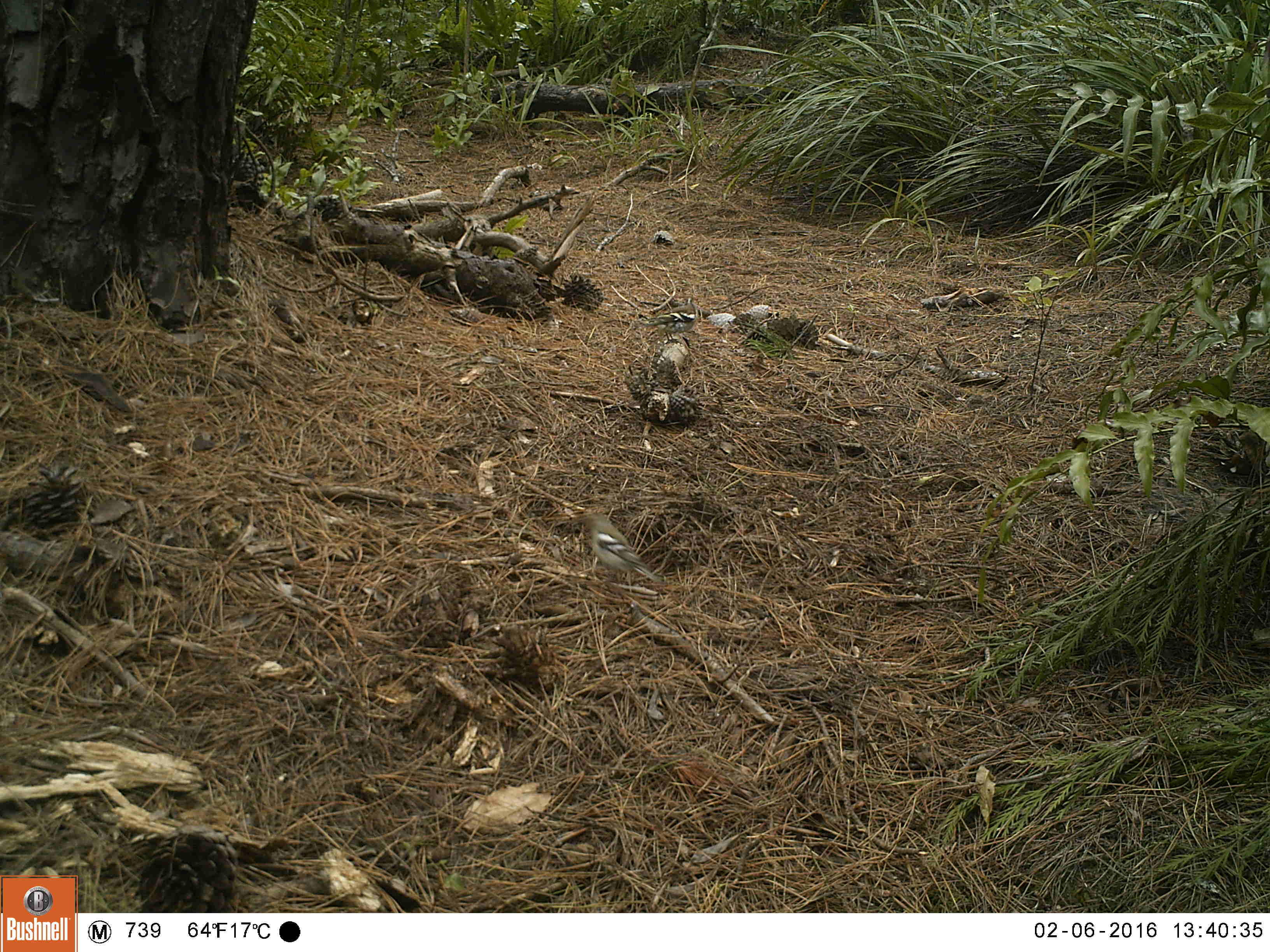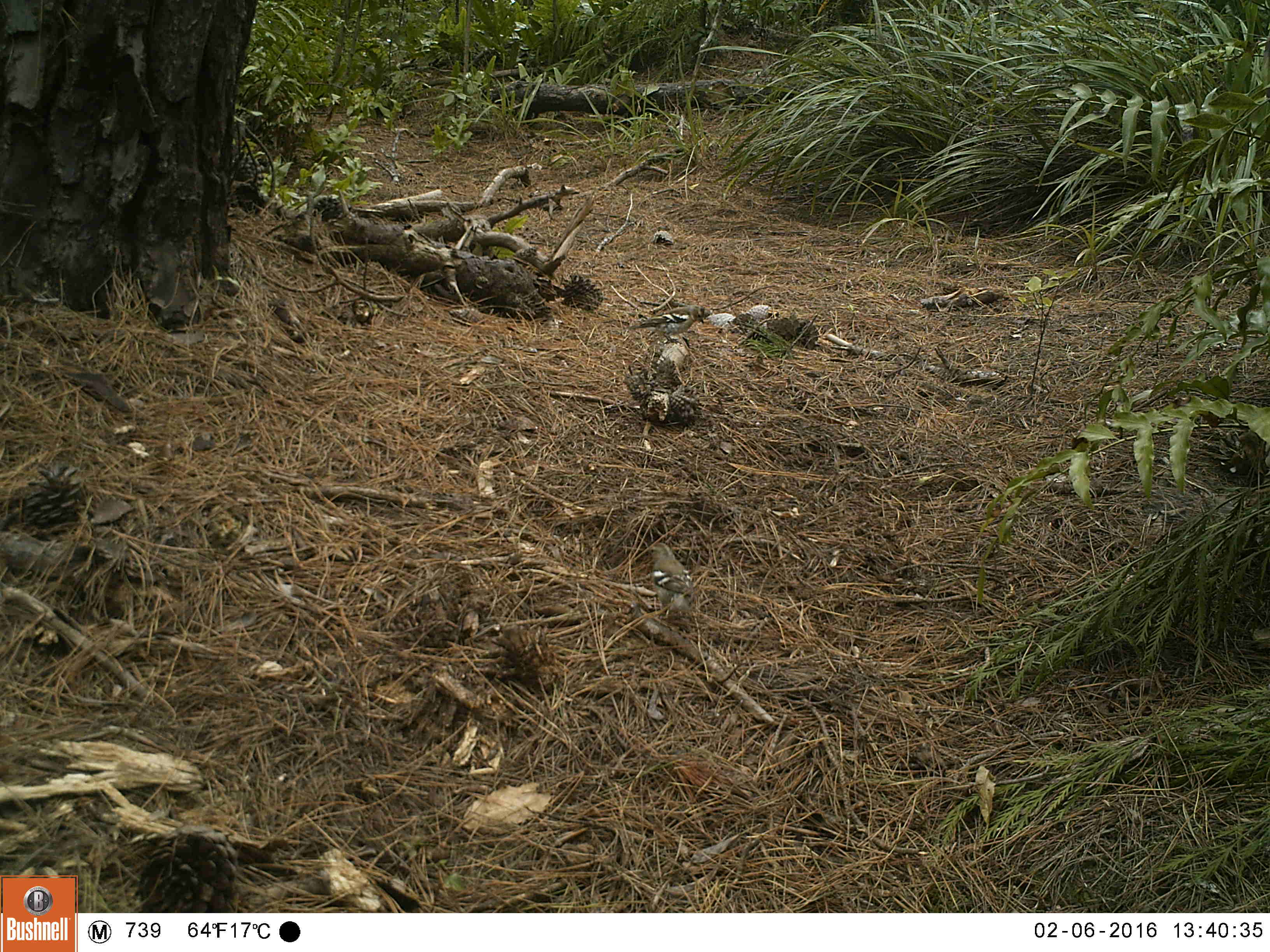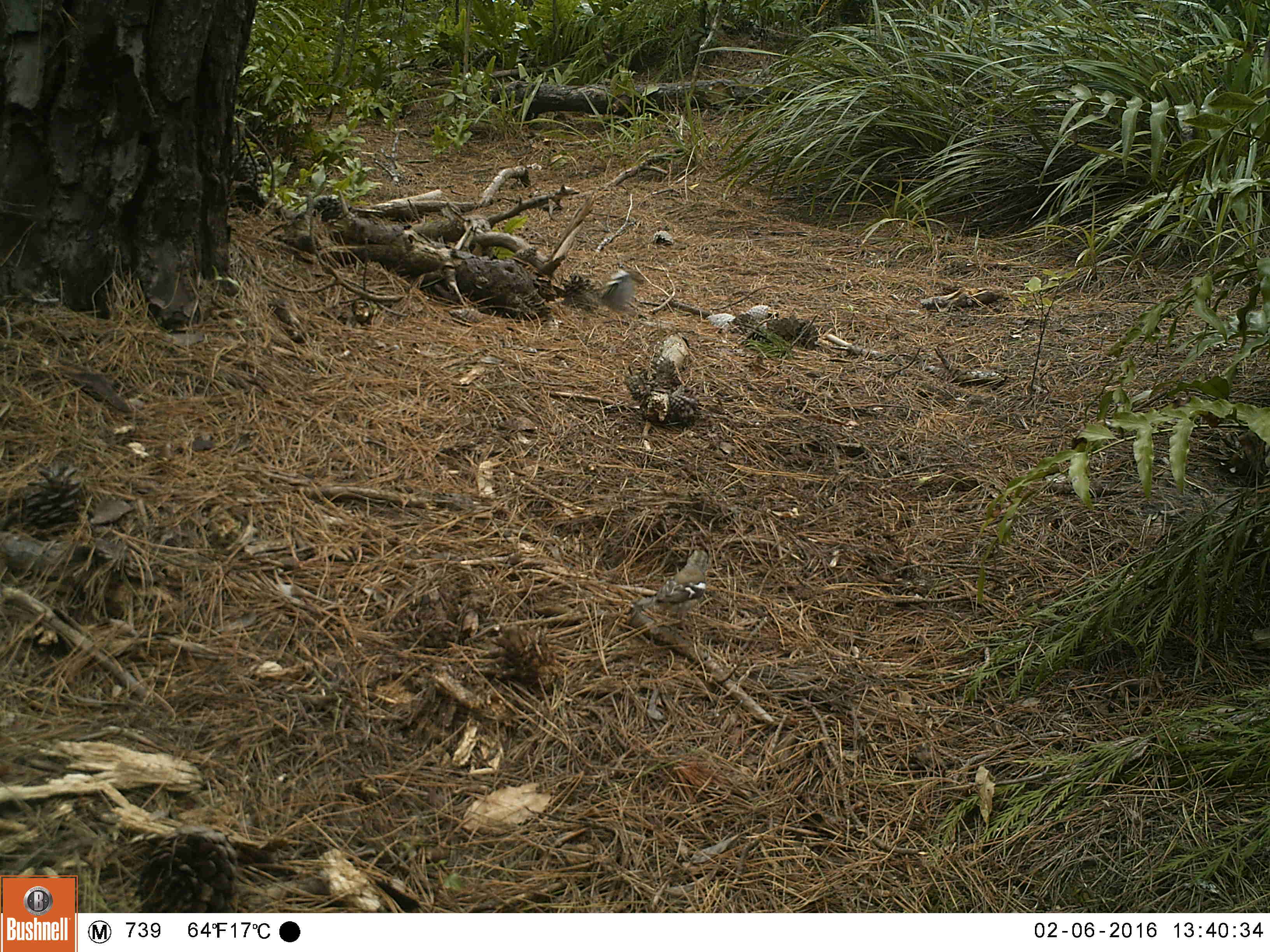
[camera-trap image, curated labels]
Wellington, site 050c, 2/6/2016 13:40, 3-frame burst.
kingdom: Animalia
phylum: Chordata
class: Aves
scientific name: Aves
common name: bird